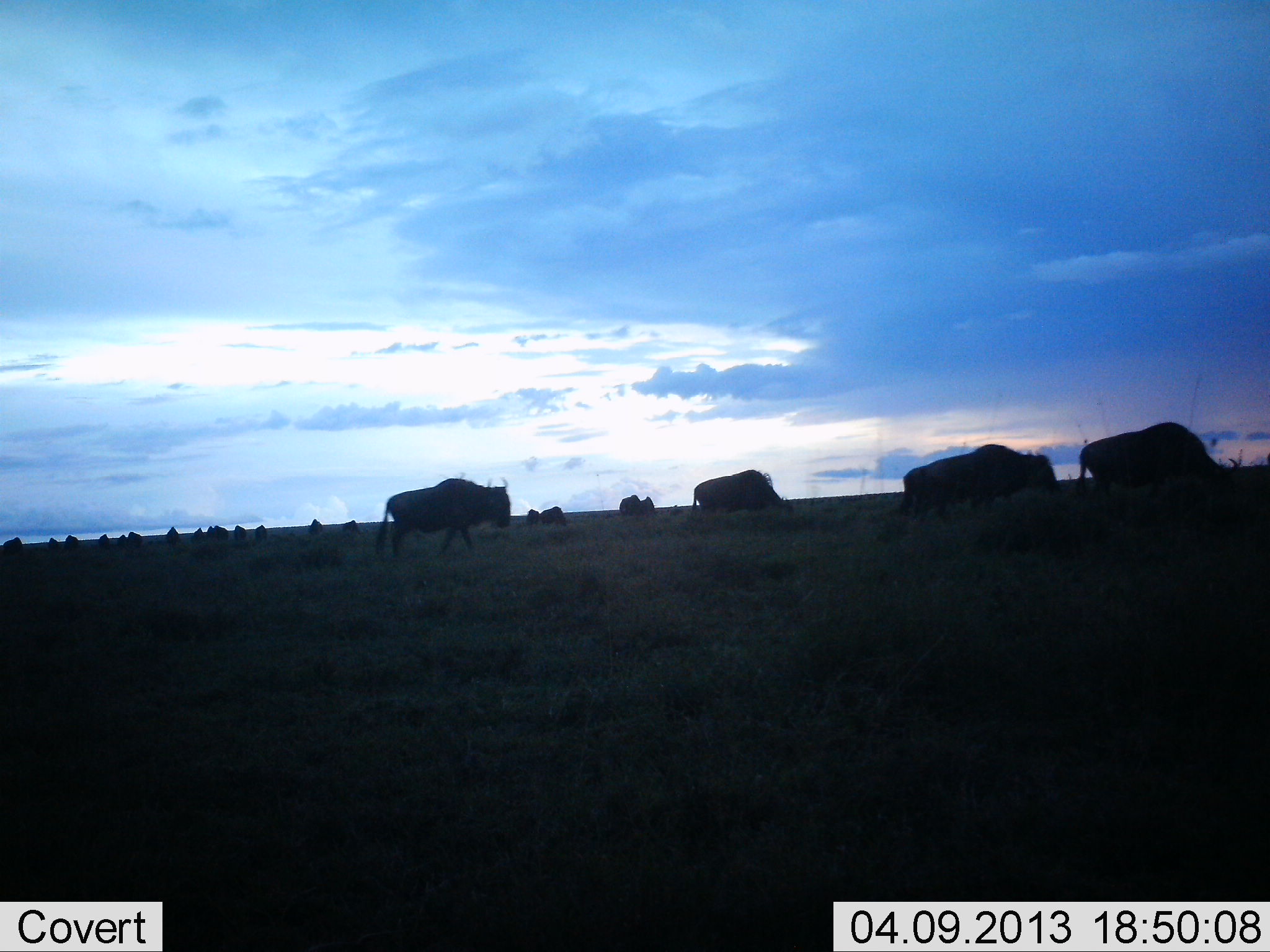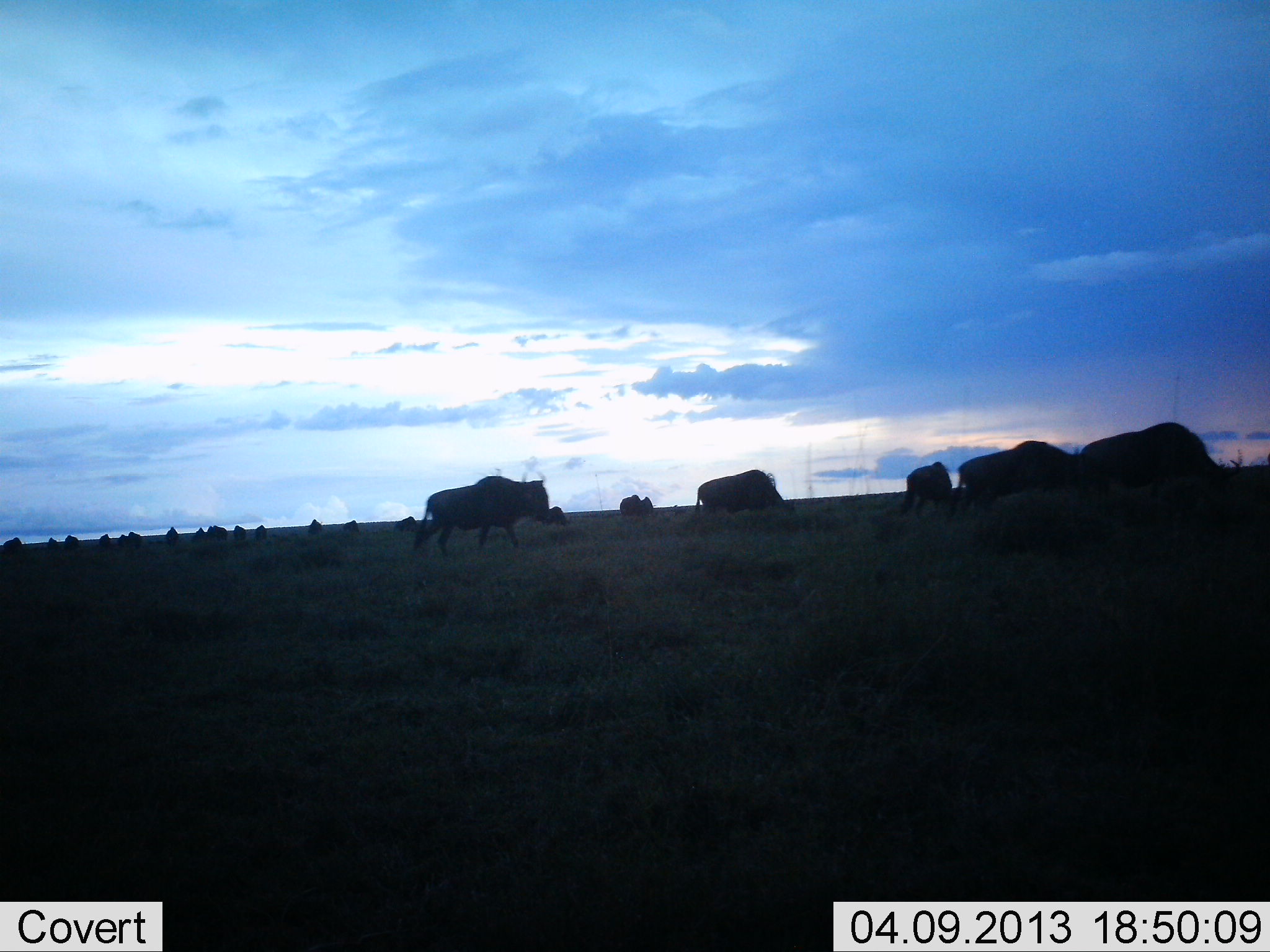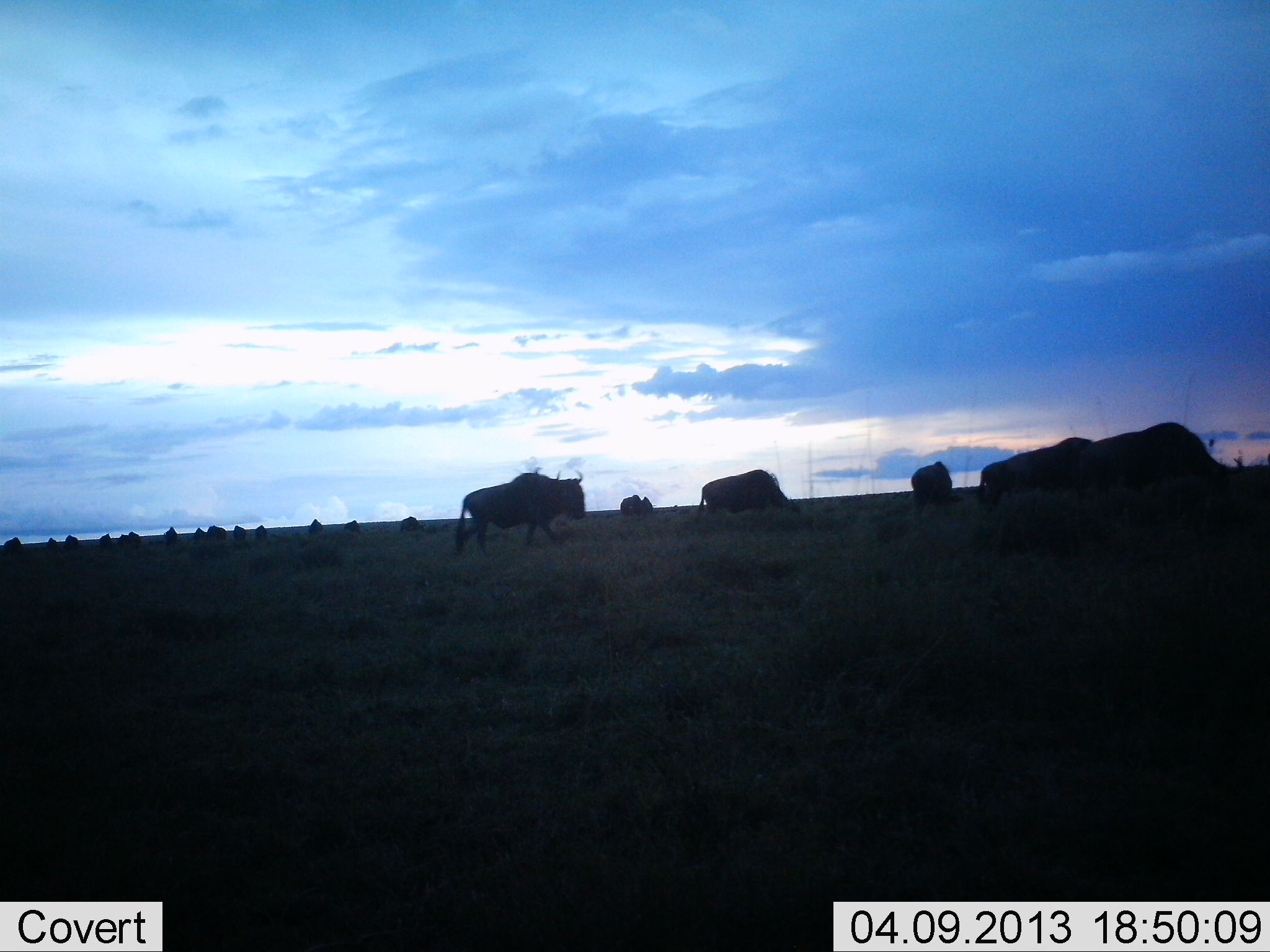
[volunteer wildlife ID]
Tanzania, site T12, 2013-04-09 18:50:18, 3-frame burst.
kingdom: Animalia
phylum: Chordata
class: Mammalia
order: Artiodactyla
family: Bovidae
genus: Connochaetes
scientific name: Connochaetes taurinus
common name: blue wildebeest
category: wildebeest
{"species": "wildebeest (blue wildebeest) (Connochaetes taurinus)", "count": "11-50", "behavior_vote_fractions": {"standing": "36%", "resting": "0%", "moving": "88%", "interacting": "0%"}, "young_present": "0%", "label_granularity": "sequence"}